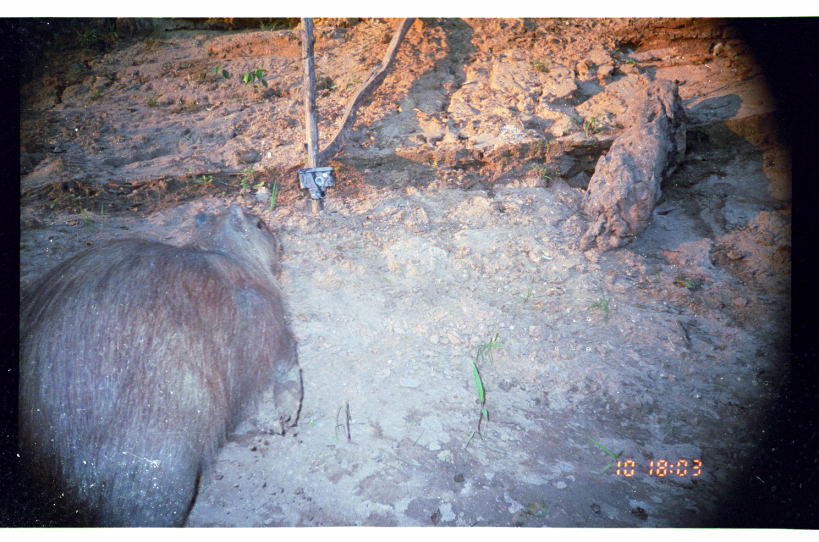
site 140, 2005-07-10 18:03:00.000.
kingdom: Animalia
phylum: Chordata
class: Mammalia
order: Rodentia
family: Caviidae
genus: Hydrochoerus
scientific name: Hydrochoerus hydrochaeris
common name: capybara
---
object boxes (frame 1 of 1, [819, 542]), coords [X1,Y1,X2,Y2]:
hydrochoerus hydrochaeris: [19,203,303,527]